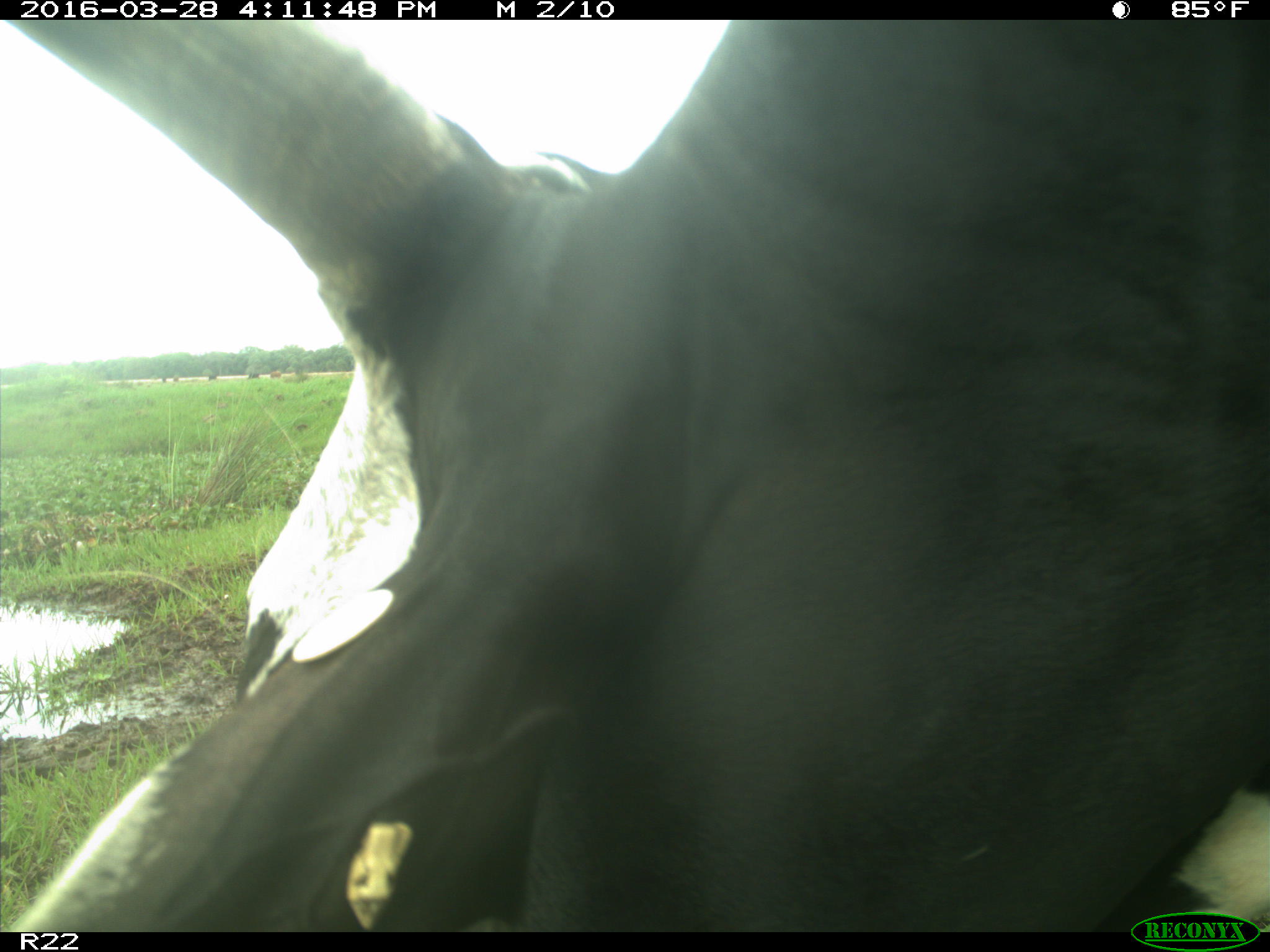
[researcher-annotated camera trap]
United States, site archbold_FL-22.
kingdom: Animalia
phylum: Chordata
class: Mammalia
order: Artiodactyla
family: Bovidae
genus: Bos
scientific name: Bos taurus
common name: domestic cow